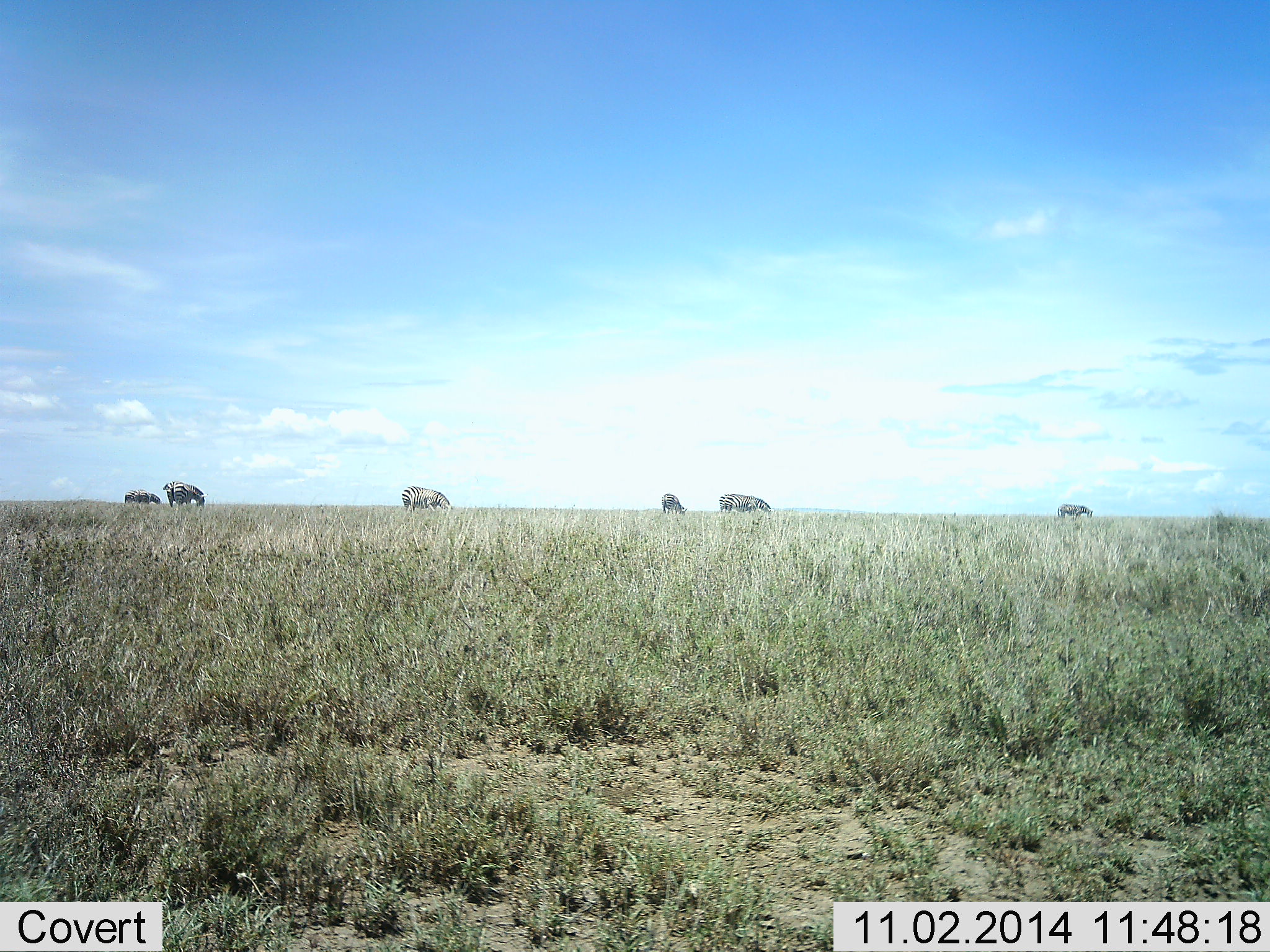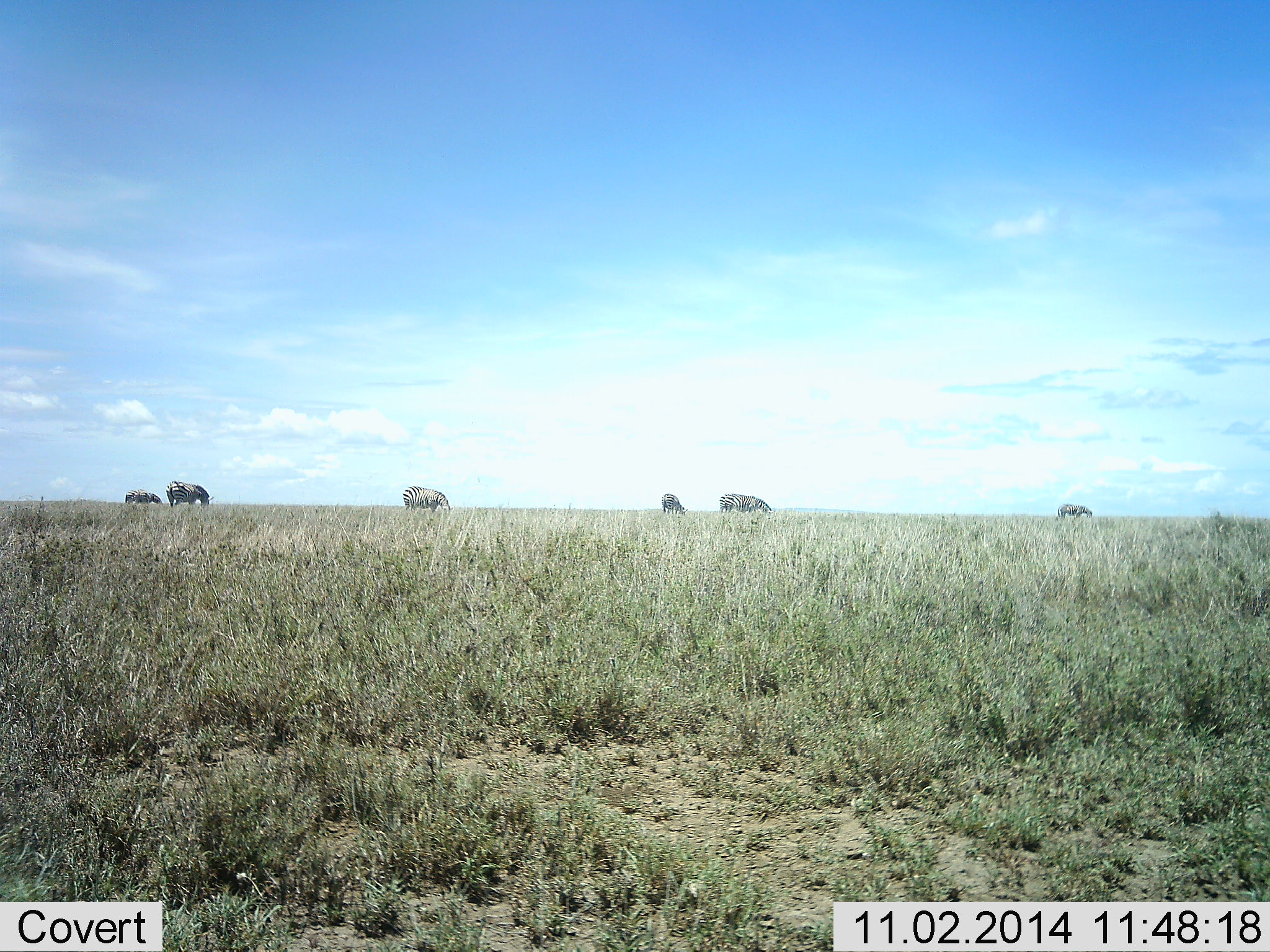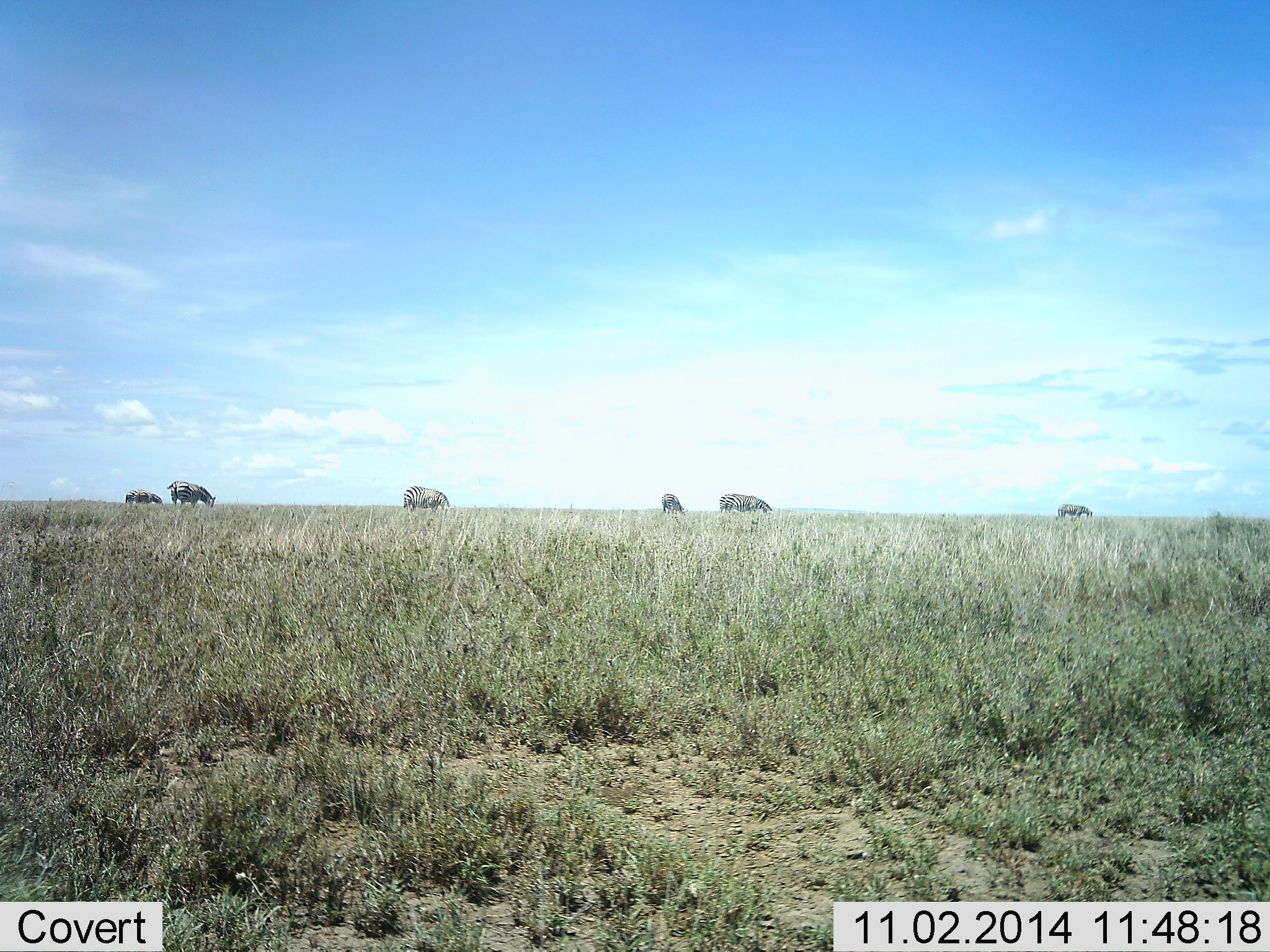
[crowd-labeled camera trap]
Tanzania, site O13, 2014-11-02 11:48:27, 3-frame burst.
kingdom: Animalia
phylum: Chordata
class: Mammalia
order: Perissodactyla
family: Equidae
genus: Equus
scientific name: Equus quagga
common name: plains zebra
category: zebra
Zebra (plains zebra) (Equus quagga), count 7. Behavior (volunteer vote fractions): standing 30%, resting 0%, moving 10%, interacting 0%. Young present (vote fraction): 0%. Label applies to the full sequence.